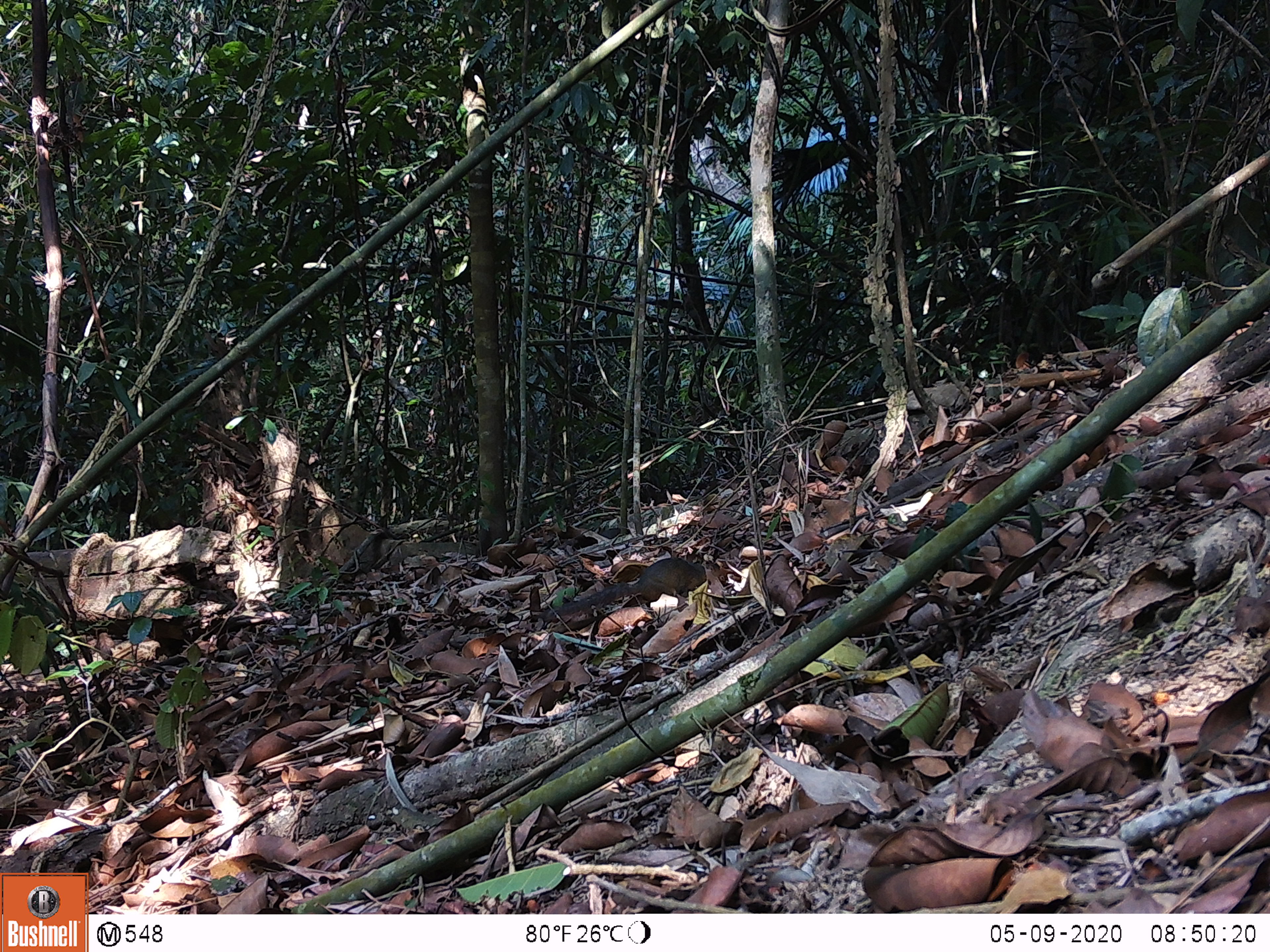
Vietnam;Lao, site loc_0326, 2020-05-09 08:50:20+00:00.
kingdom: Animalia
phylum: Chordata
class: Mammalia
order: Rodentia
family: Sciuridae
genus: Callosciurus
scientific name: Callosciurus erythraeus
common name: pallas's squirrel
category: pallass squirrel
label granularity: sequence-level